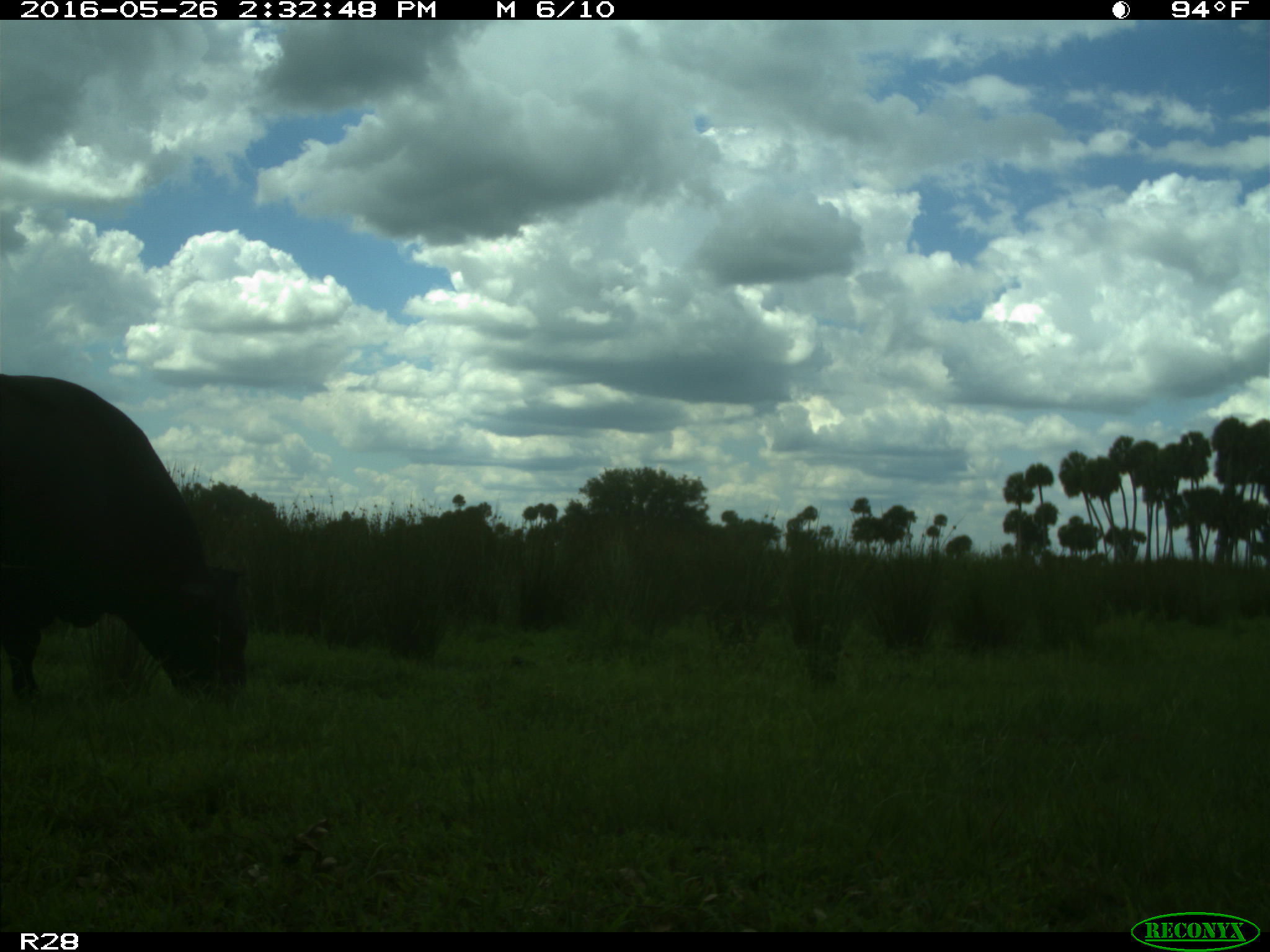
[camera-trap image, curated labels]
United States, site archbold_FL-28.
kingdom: Animalia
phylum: Chordata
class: Mammalia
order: Artiodactyla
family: Bovidae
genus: Bos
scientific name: Bos taurus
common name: domestic cow